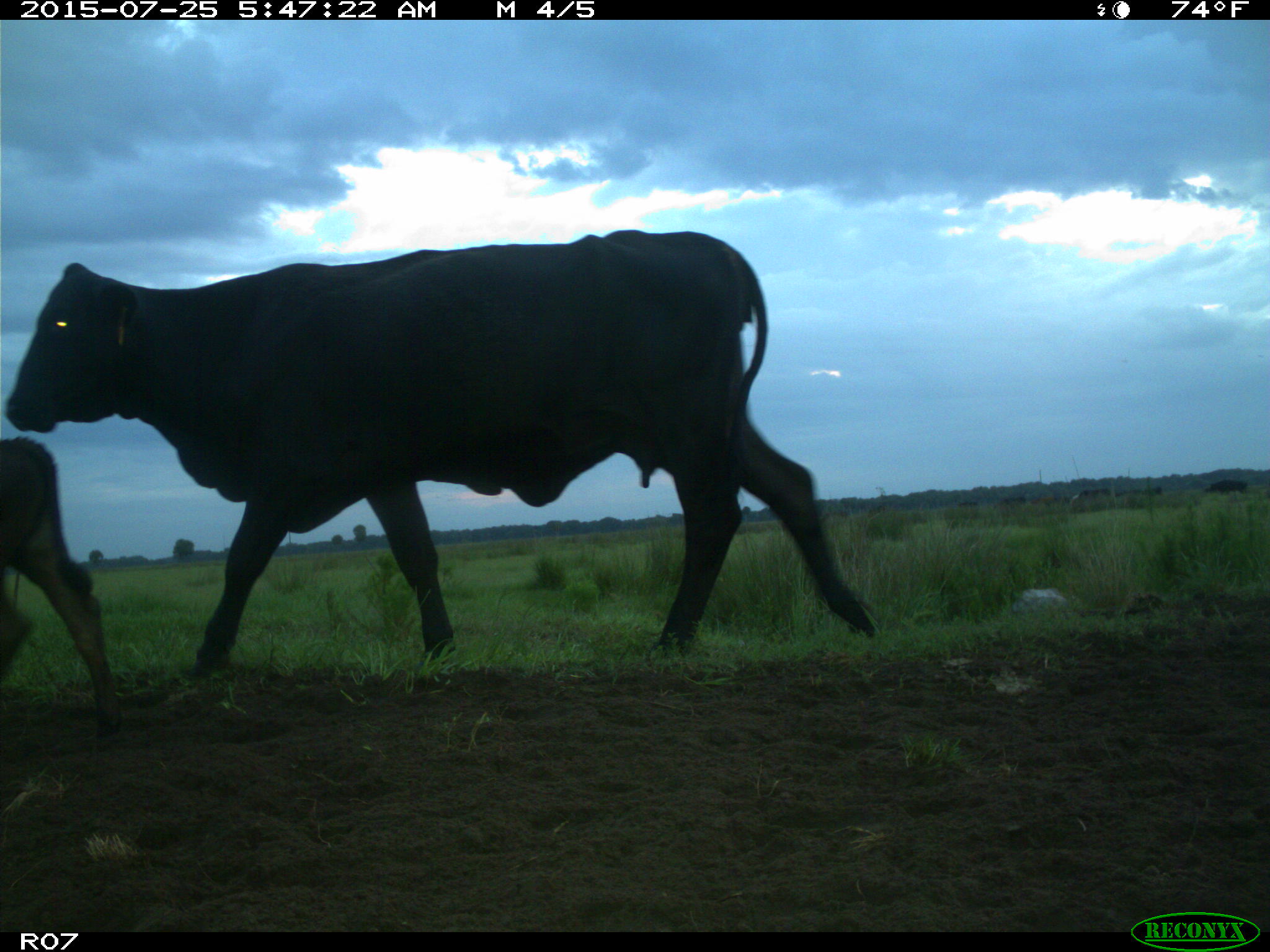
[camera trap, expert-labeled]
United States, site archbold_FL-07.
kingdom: Animalia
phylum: Chordata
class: Mammalia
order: Artiodactyla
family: Bovidae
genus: Bos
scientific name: Bos taurus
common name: domestic cow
Bos taurus (domestic cow).